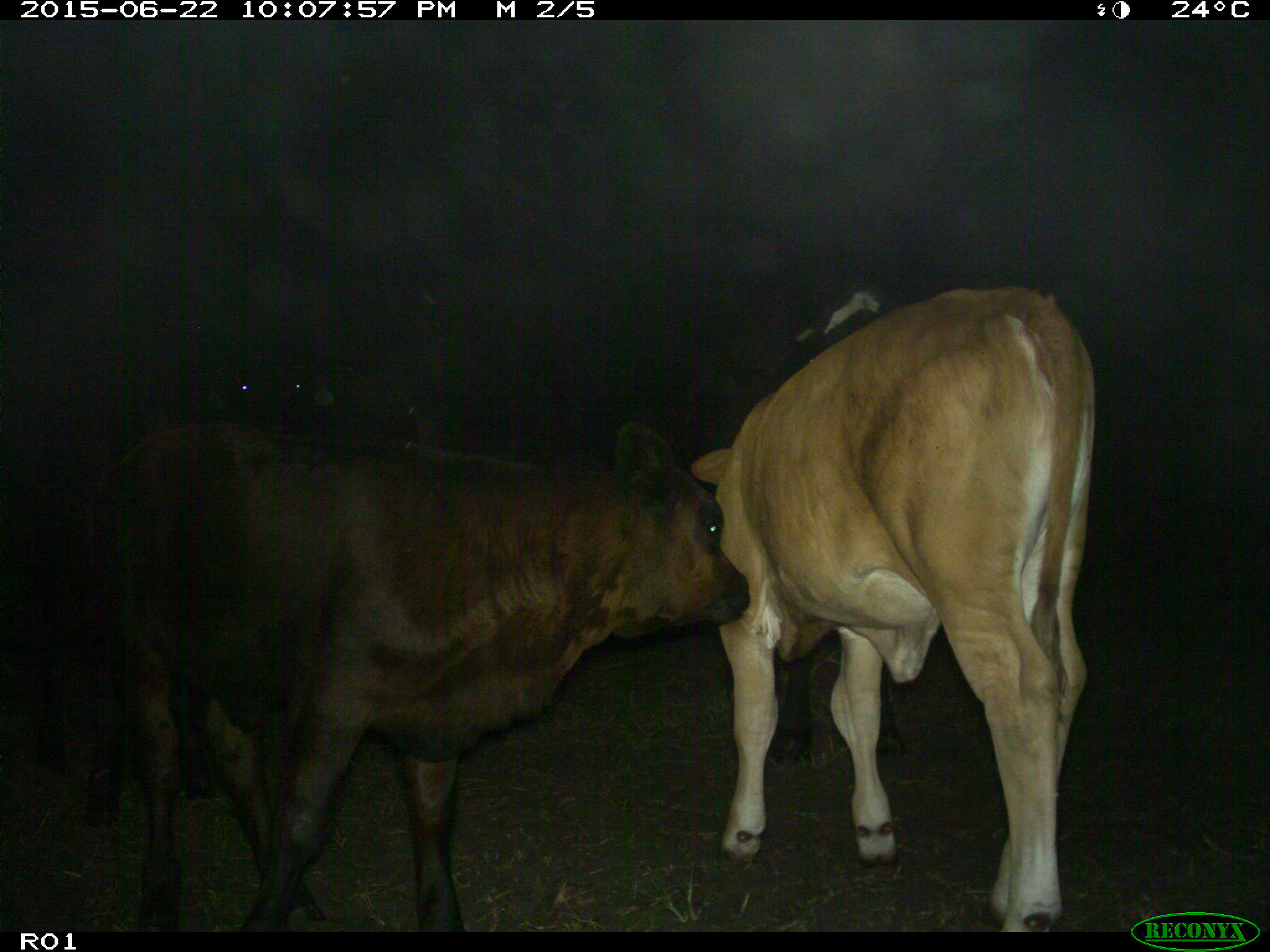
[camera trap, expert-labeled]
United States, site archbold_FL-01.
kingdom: Animalia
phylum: Chordata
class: Mammalia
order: Artiodactyla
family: Bovidae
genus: Bos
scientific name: Bos taurus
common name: domestic cow